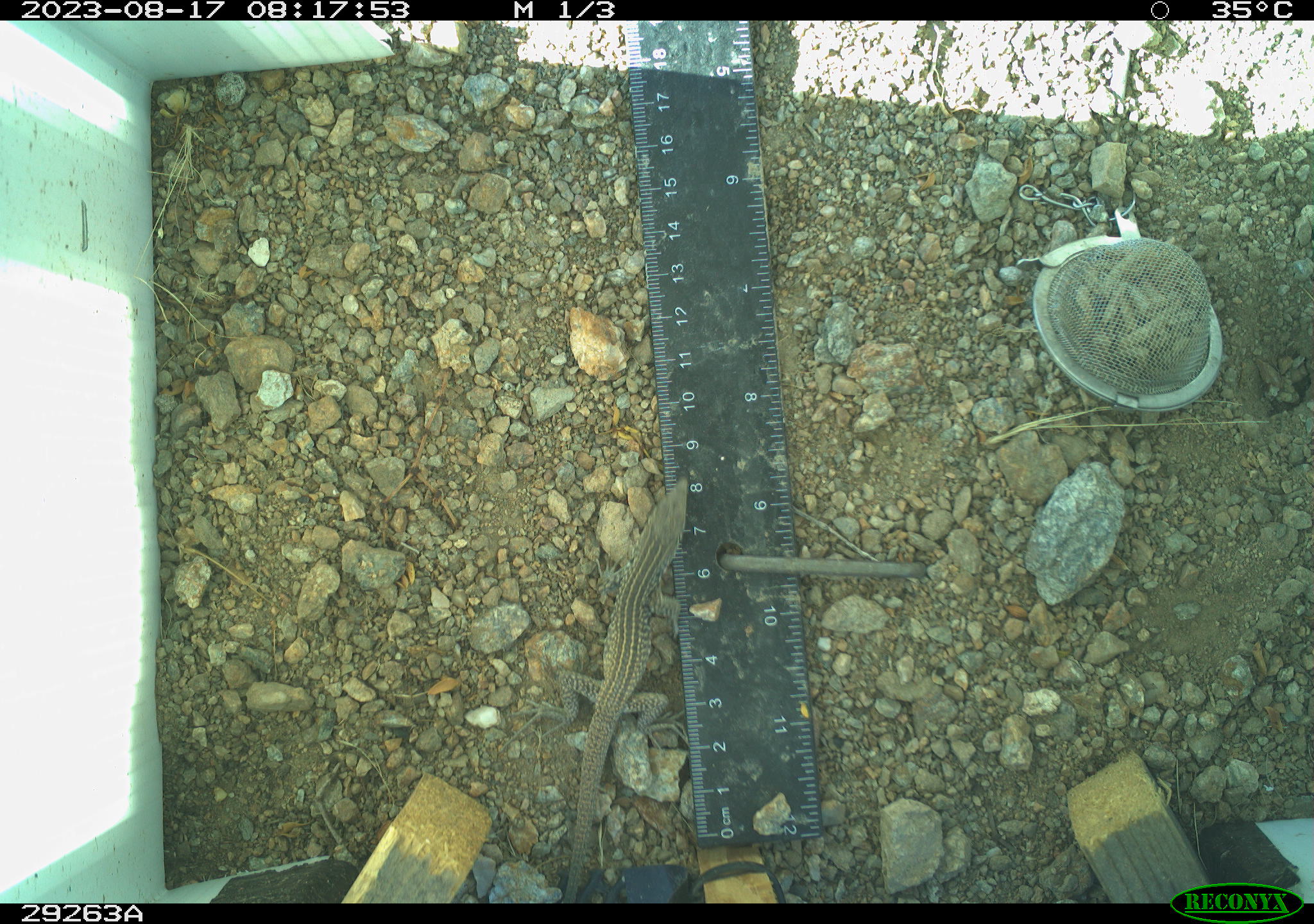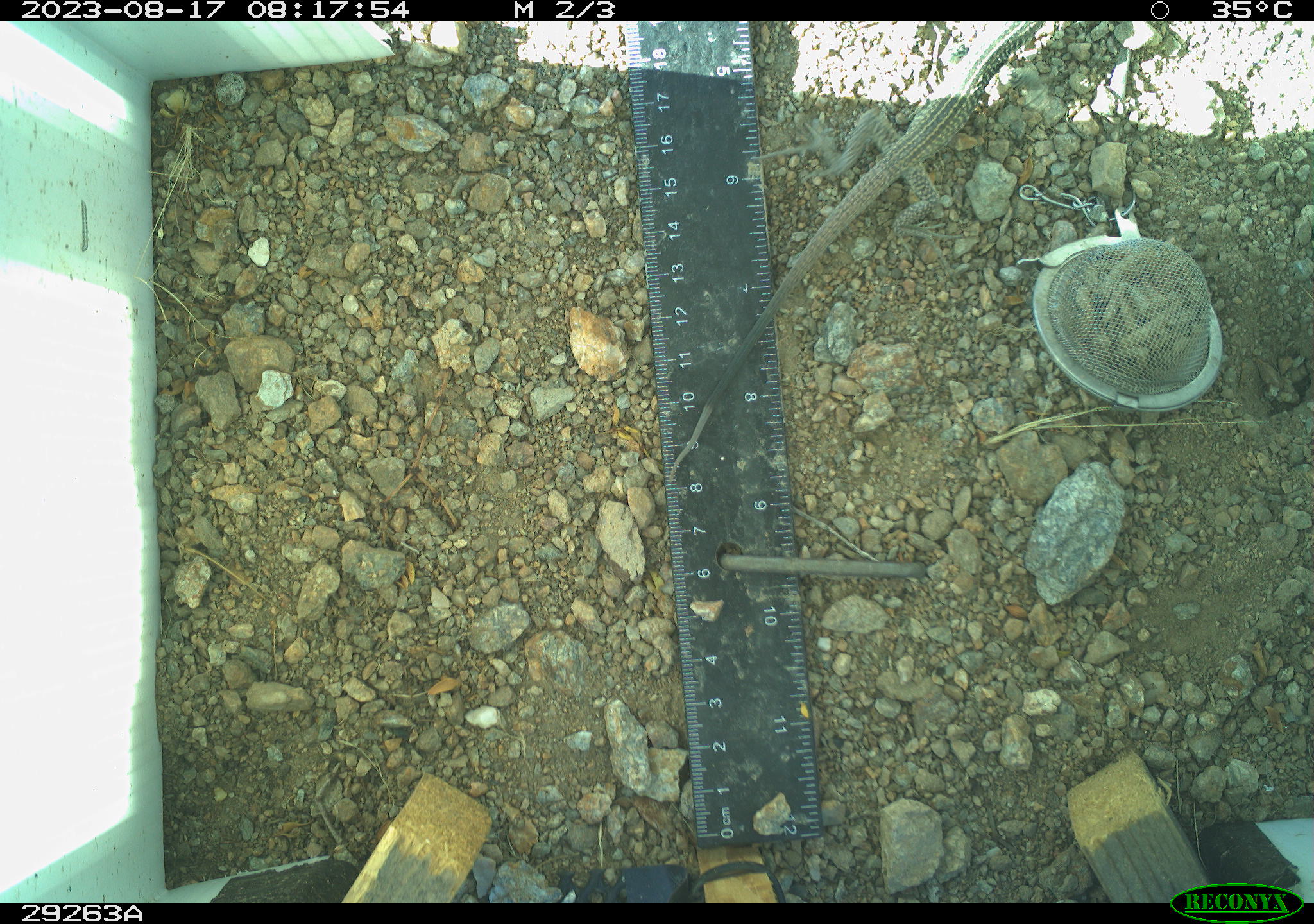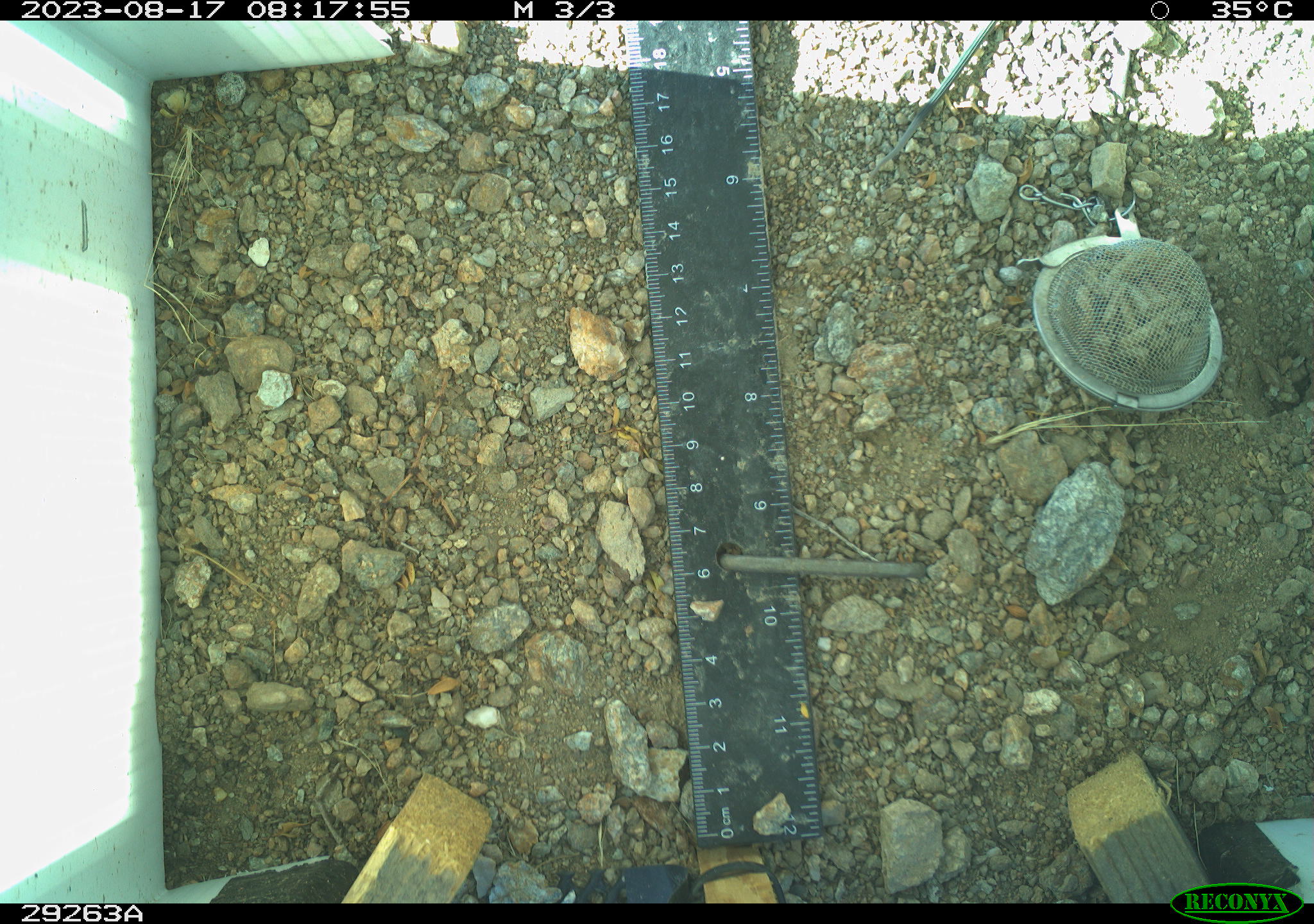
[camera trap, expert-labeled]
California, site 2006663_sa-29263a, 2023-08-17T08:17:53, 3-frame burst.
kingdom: Animalia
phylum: Chordata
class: Reptilia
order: Squamata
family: Teiidae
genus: Aspidoscelis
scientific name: Aspidoscelis tigris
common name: western whiptail